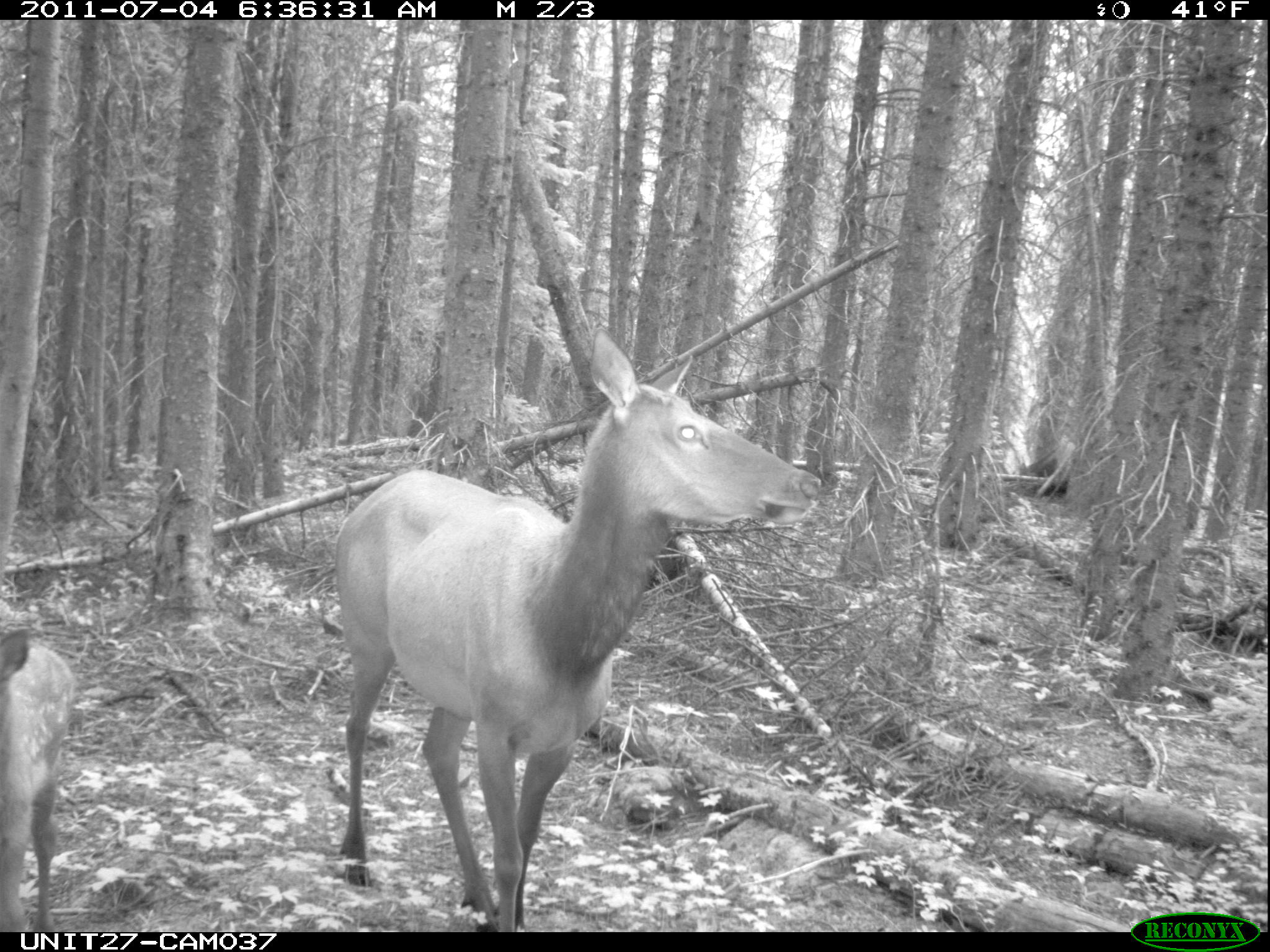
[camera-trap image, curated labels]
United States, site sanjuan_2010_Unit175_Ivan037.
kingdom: Animalia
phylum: Chordata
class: Mammalia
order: Artiodactyla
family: Cervidae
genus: Cervus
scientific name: Cervus elaphus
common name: red deer